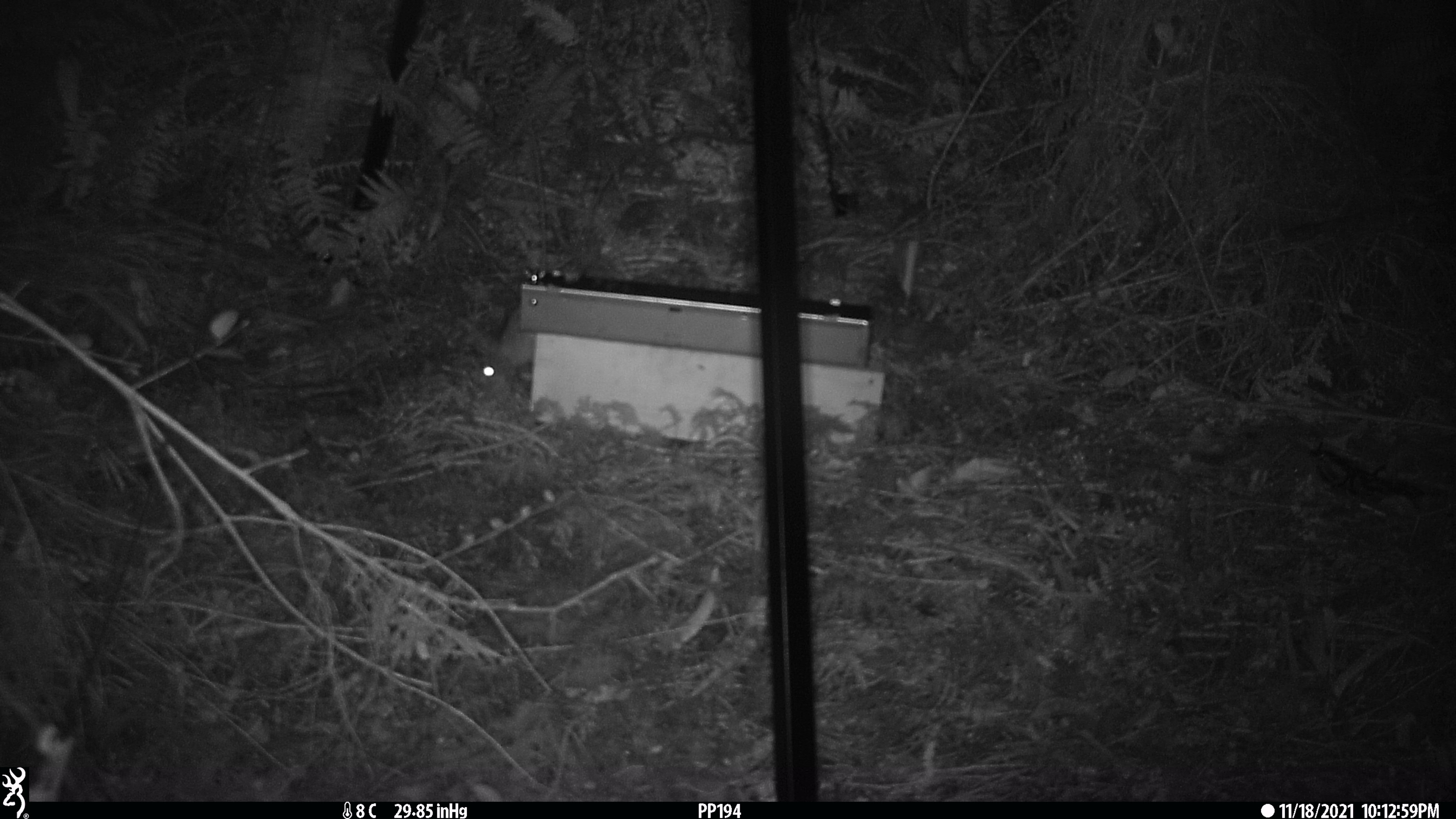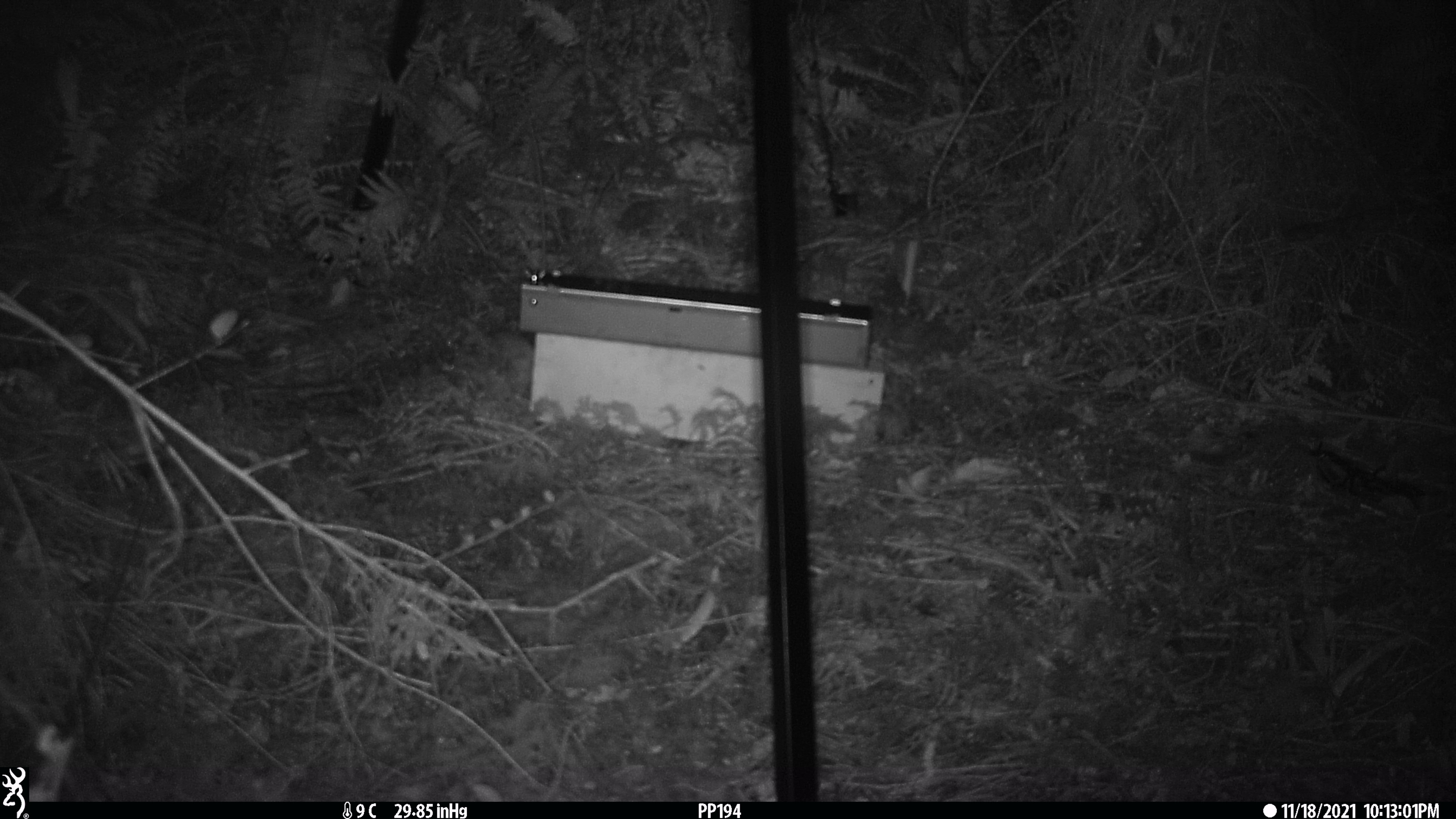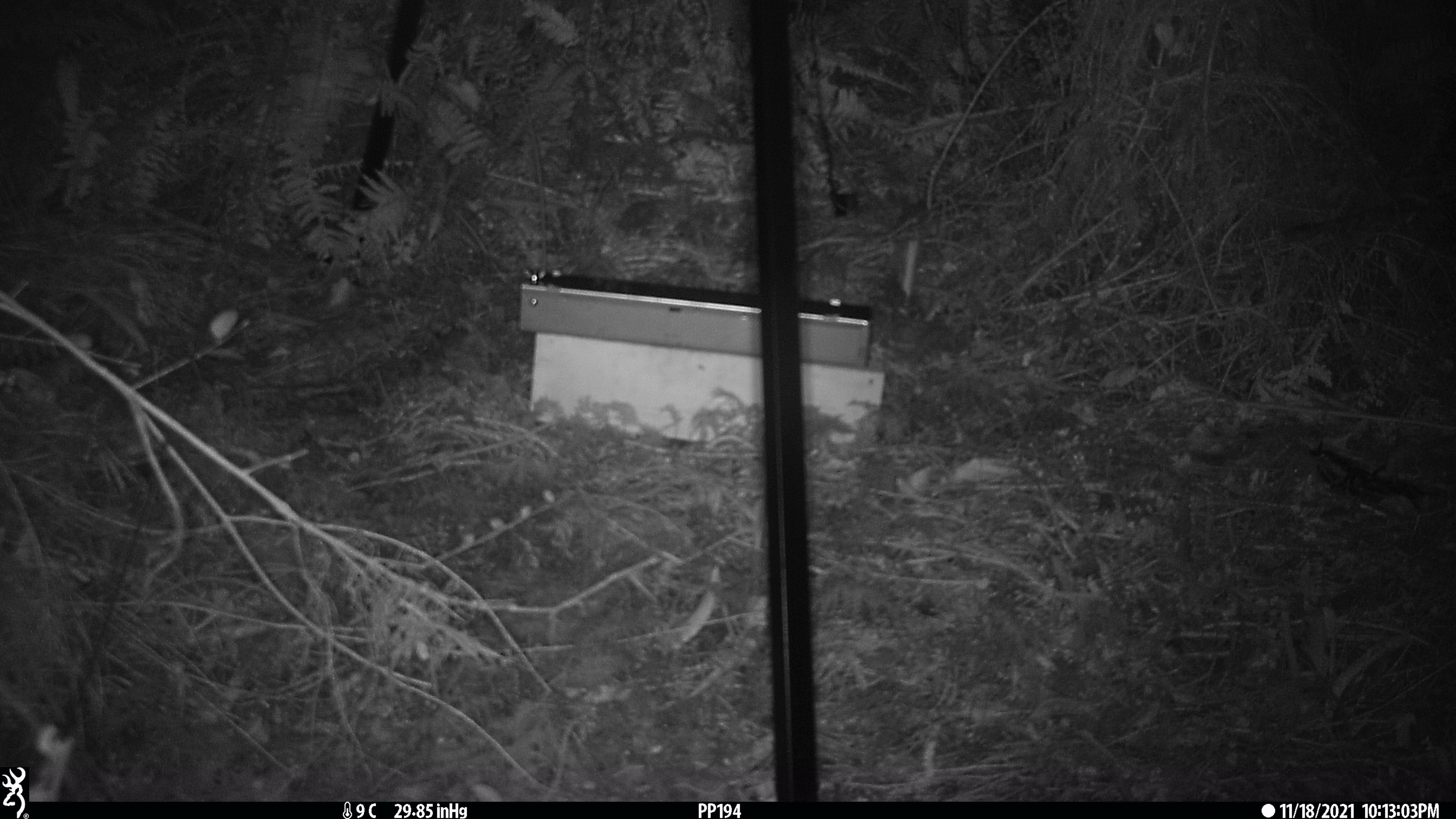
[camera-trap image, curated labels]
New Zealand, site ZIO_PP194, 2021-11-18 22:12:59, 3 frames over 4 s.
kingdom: Animalia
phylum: Chordata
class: Mammalia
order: Rodentia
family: Muridae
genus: Rattus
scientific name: Rattus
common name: rat